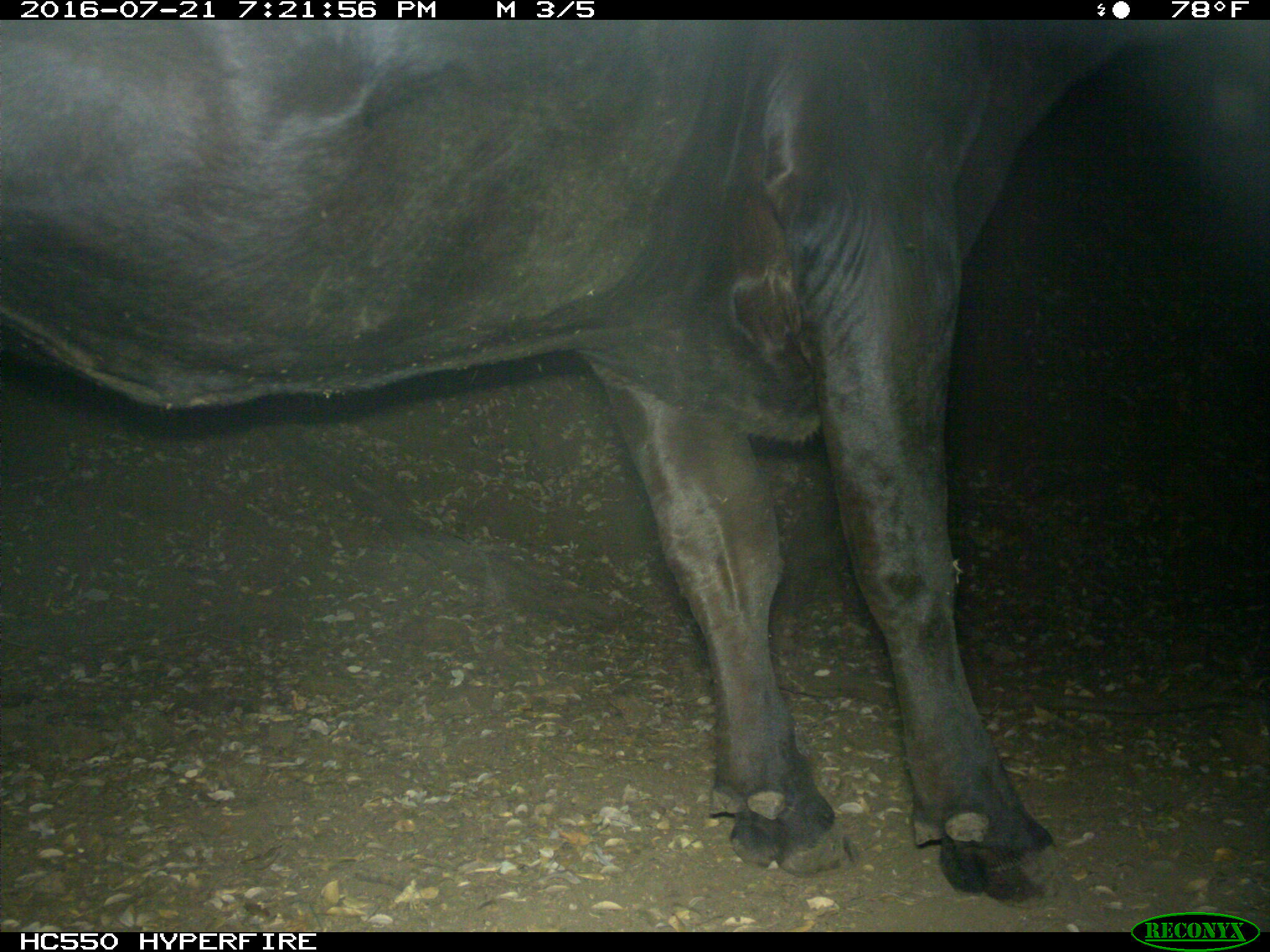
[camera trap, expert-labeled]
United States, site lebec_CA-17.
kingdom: Animalia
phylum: Chordata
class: Mammalia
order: Artiodactyla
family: Bovidae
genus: Bos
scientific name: Bos taurus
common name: domestic cow